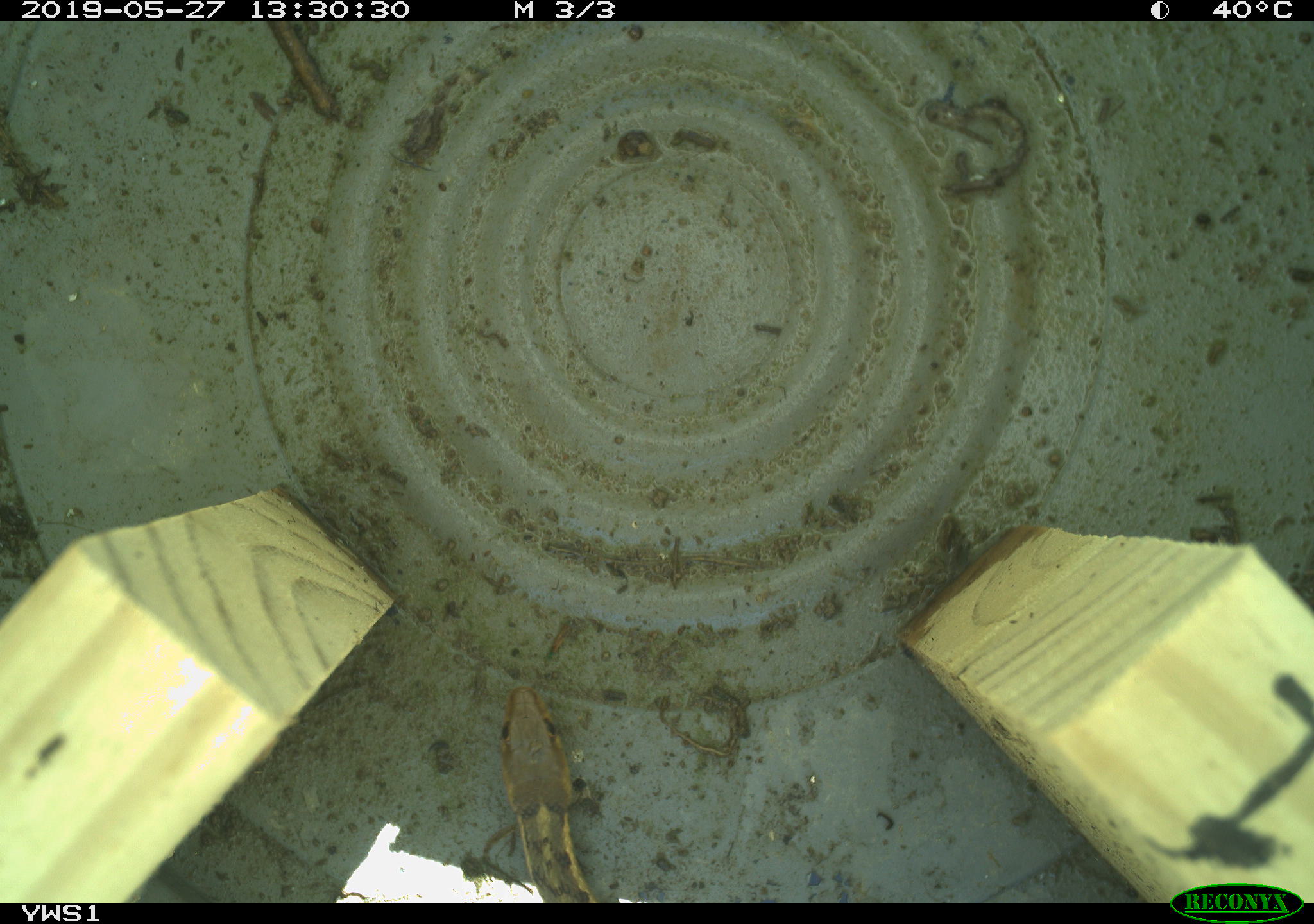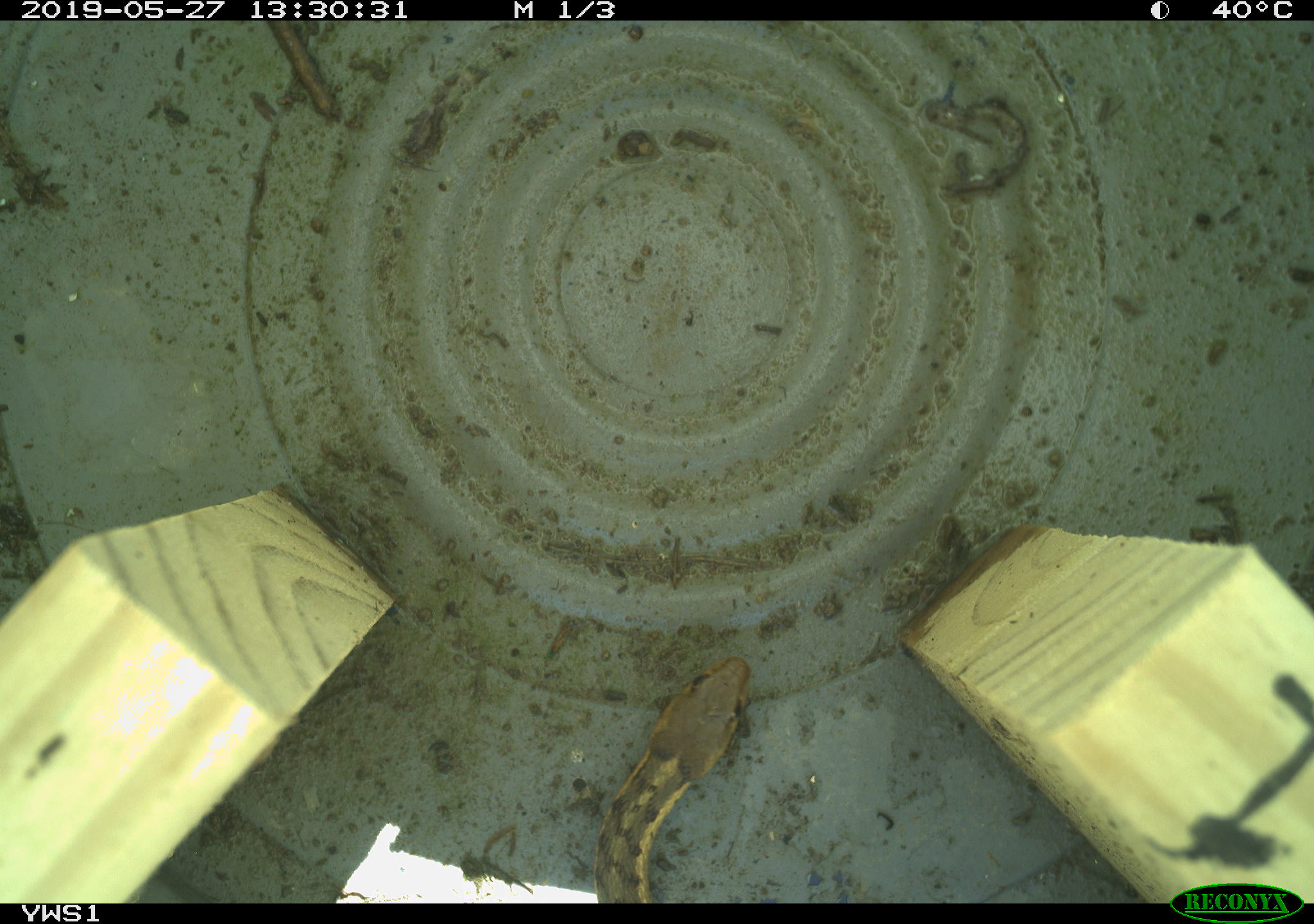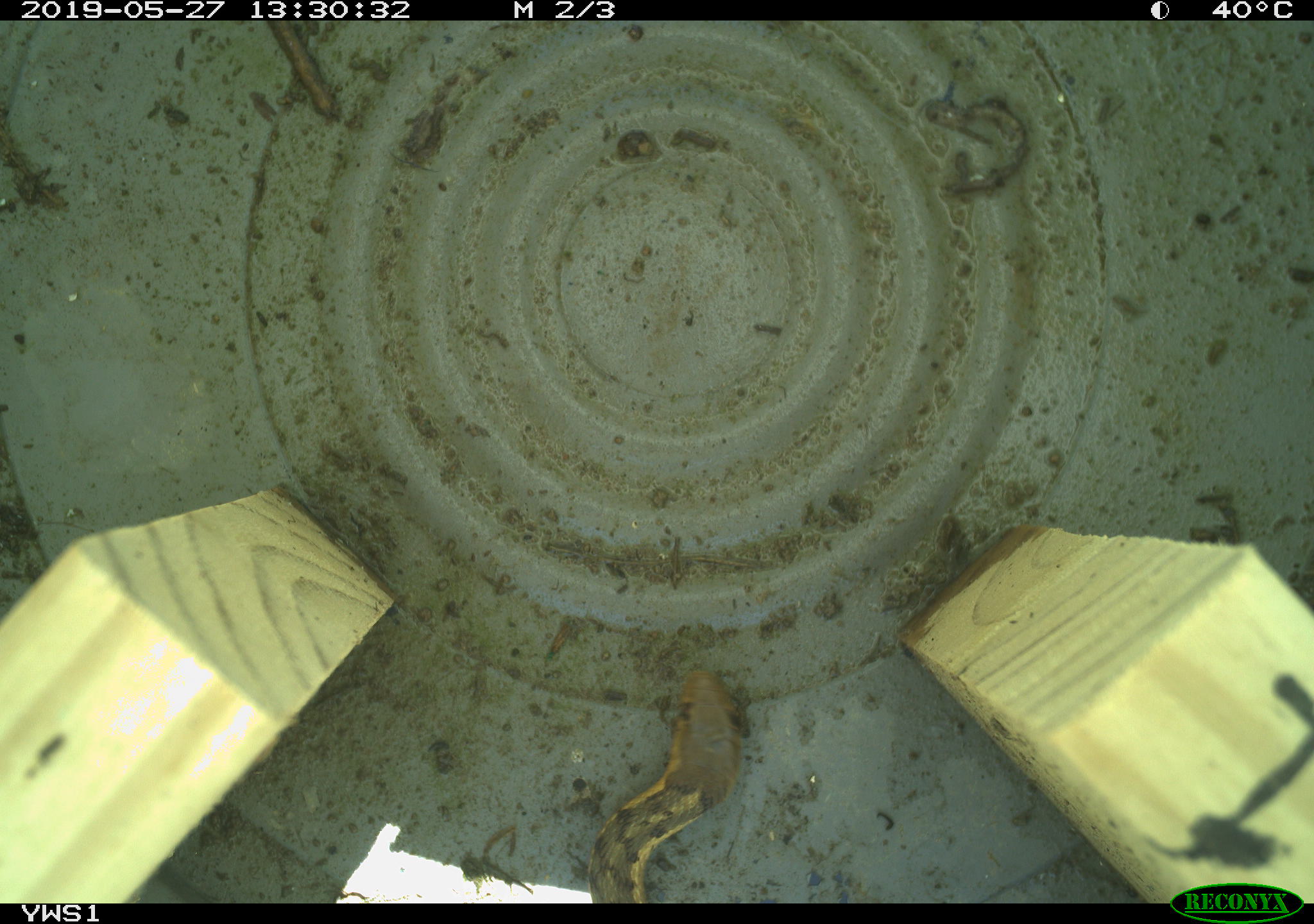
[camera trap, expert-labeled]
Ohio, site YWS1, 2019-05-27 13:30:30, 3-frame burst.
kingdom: Animalia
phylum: Chordata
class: Reptilia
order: Squamata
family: Colubridae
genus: Thamnophis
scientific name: Thamnophis sirtalis sirtalis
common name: eastern gartersnake